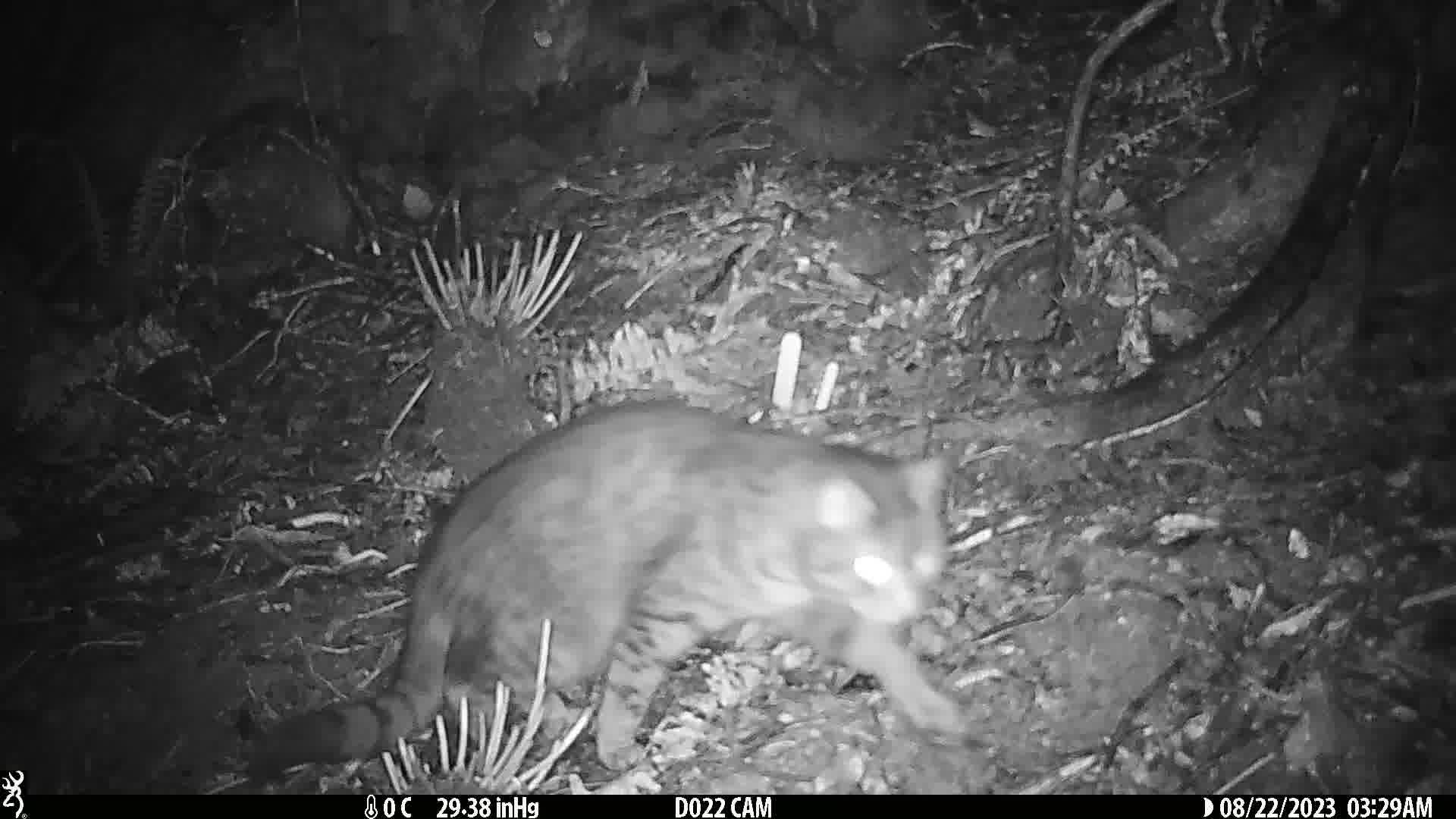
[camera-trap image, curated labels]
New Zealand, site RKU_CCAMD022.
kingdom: Animalia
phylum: Chordata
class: Mammalia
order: Carnivora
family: Felidae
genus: Felis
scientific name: Felis catus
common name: domestic cat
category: cat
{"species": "cat (domestic cat) (Felis catus)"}